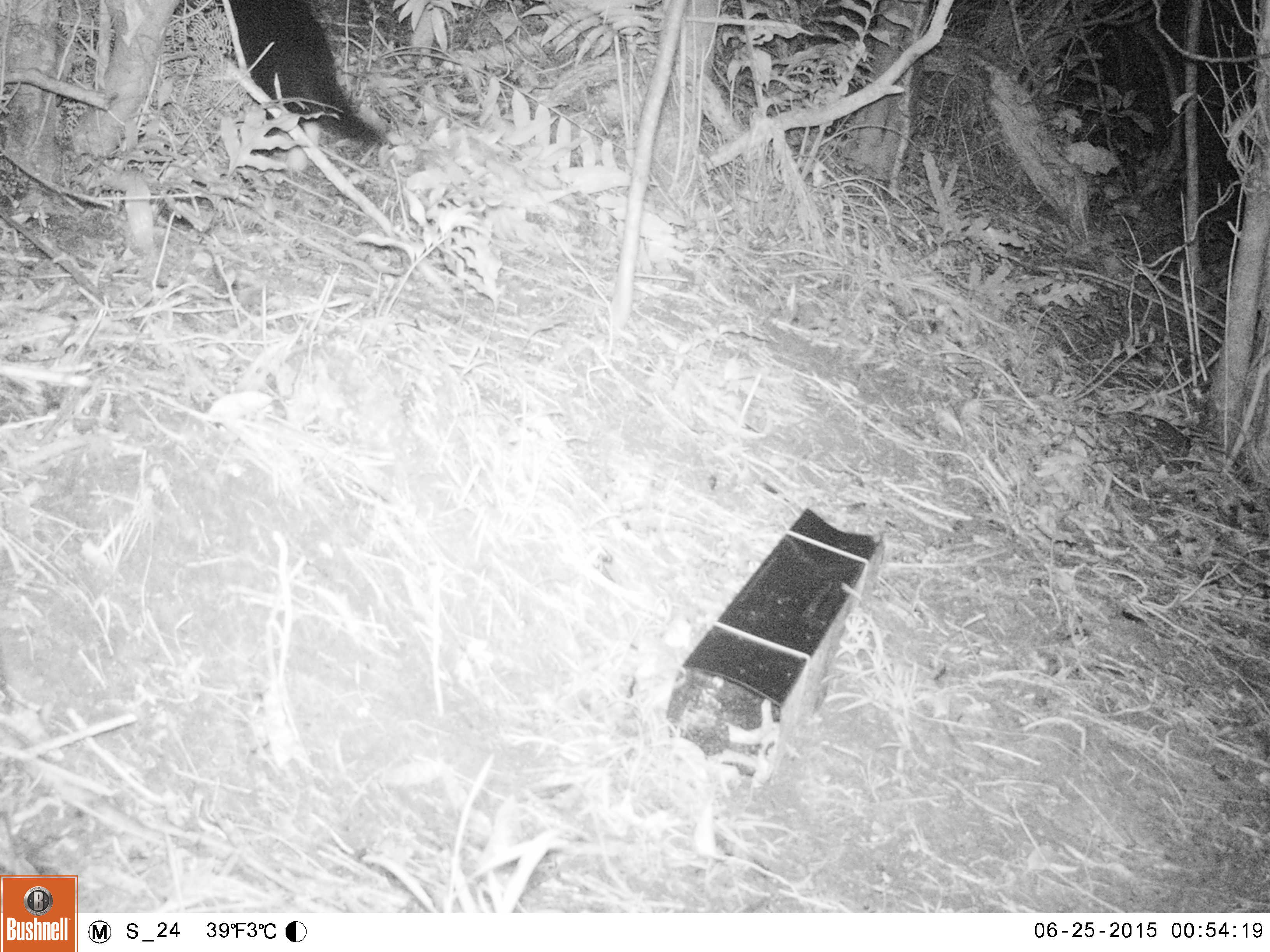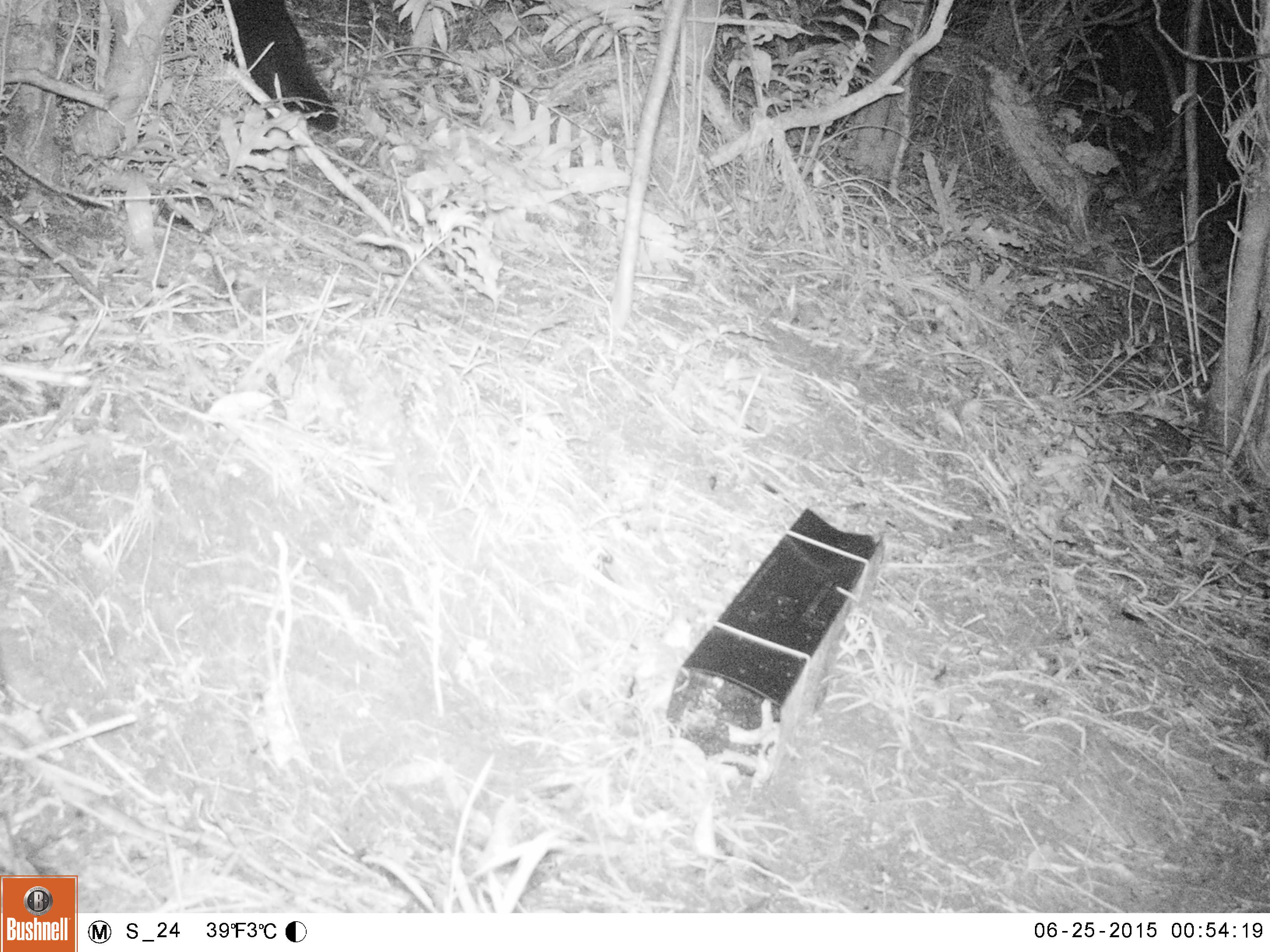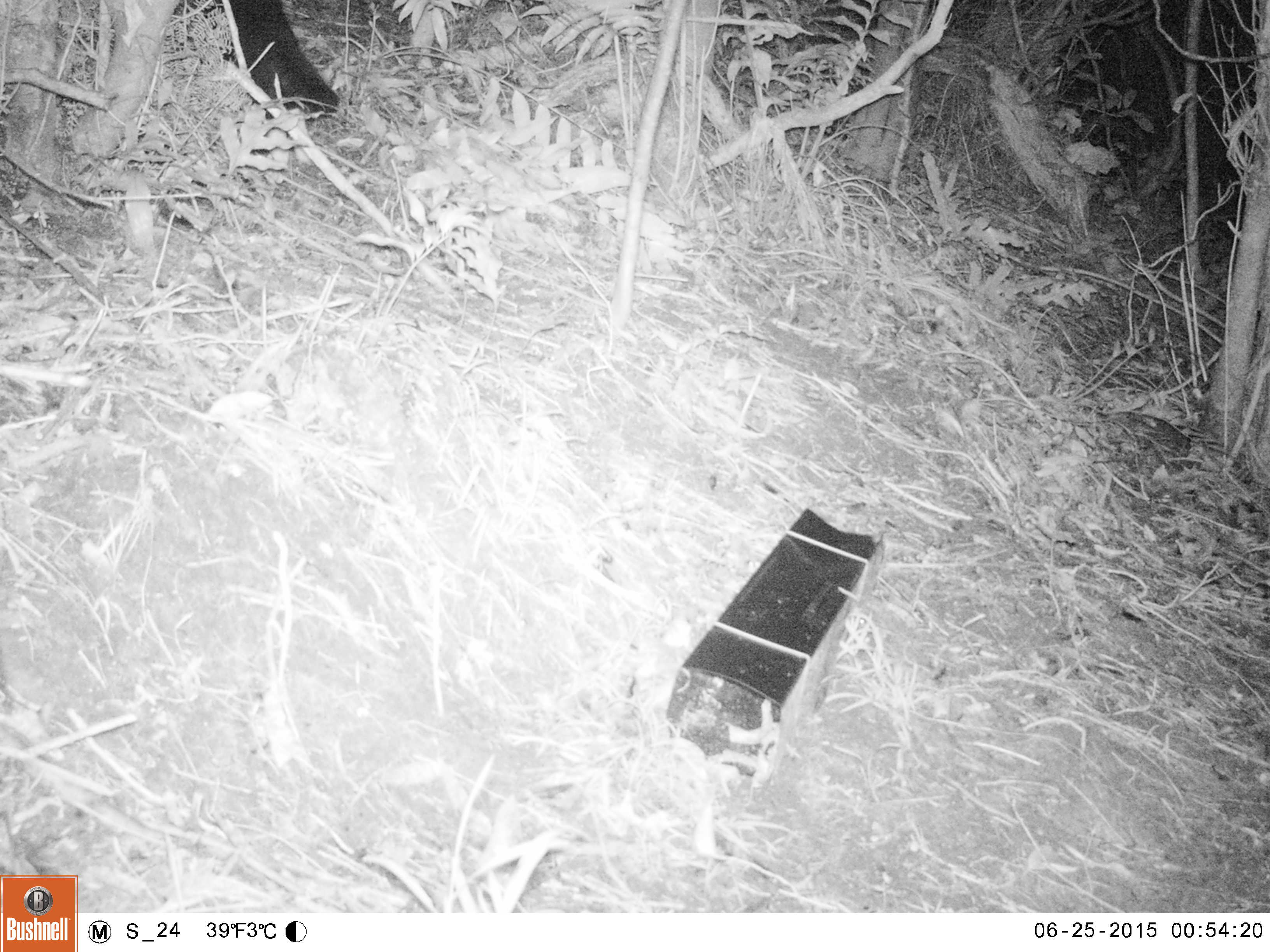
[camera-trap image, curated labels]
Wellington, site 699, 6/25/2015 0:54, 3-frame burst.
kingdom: Animalia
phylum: Chordata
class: Mammalia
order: Carnivora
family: Felidae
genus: Felis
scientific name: Felis catus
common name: cat